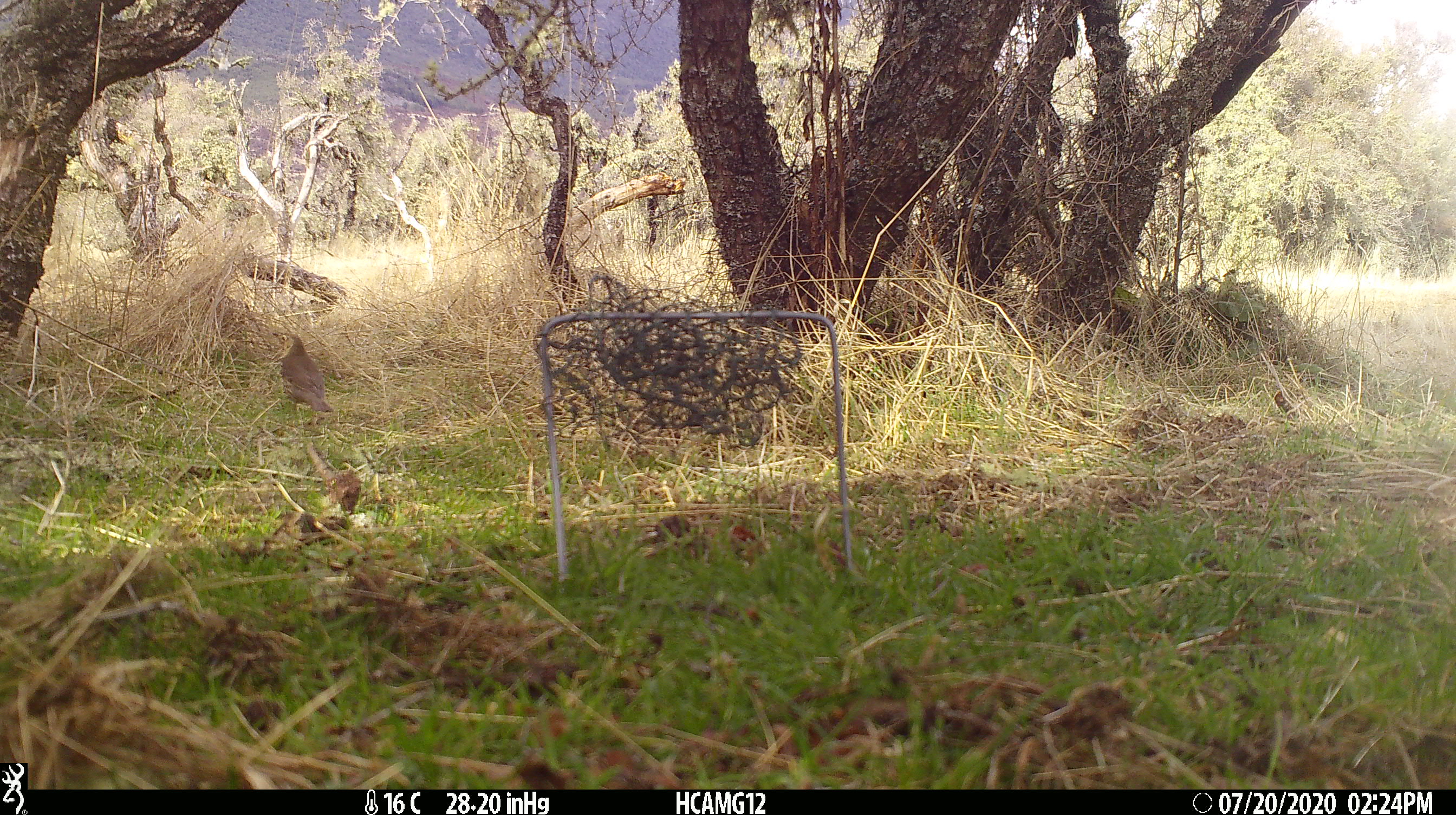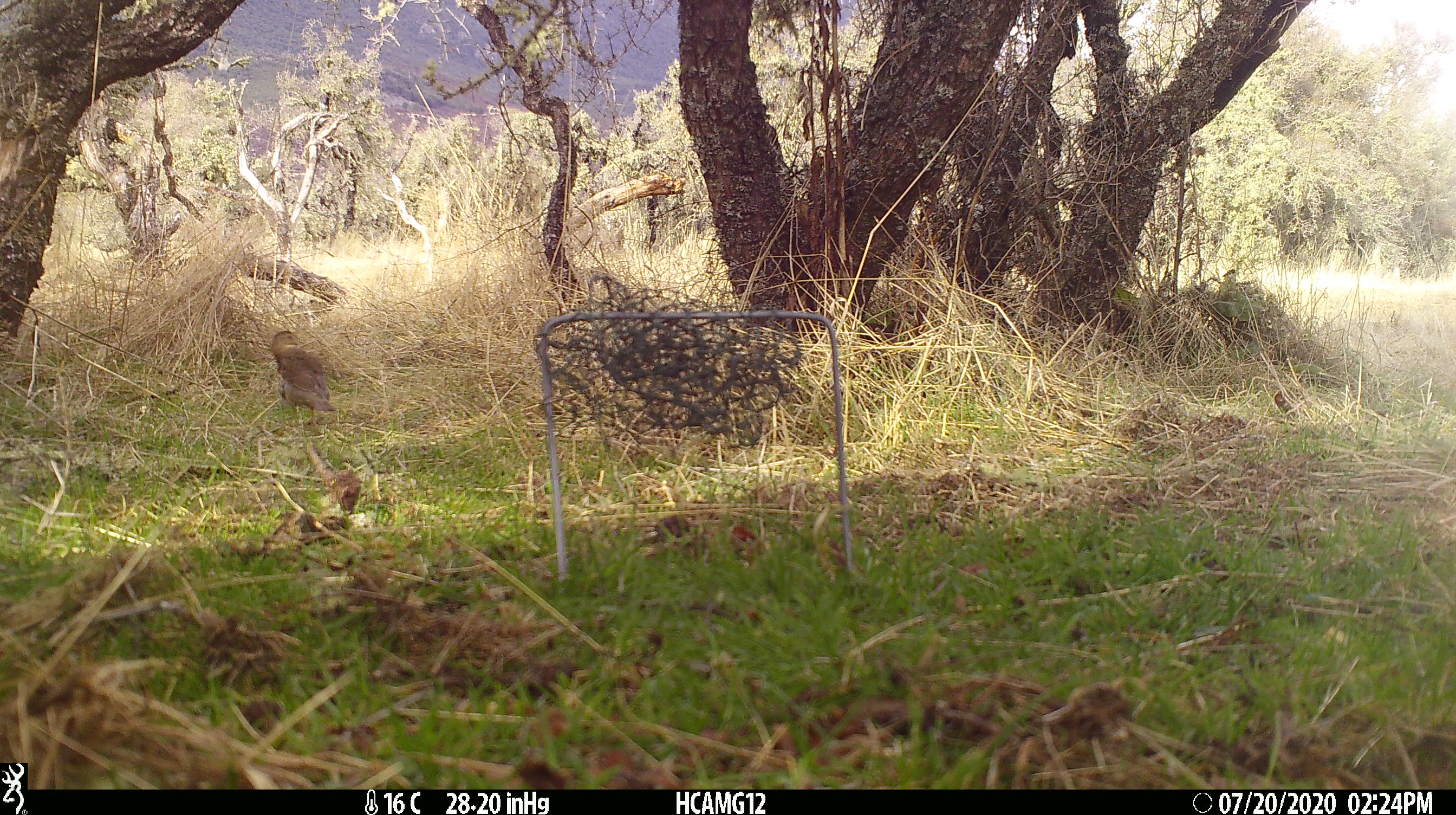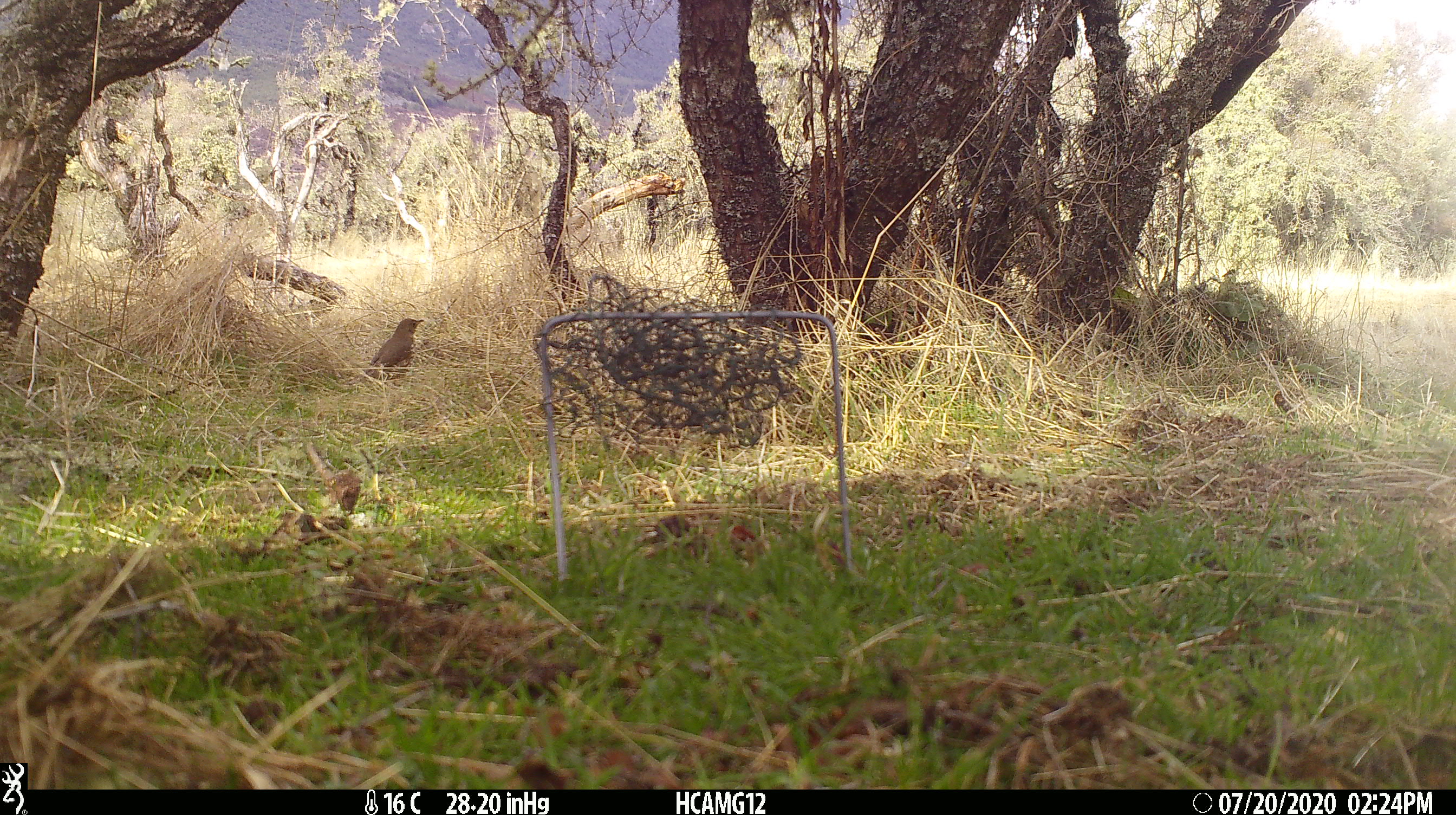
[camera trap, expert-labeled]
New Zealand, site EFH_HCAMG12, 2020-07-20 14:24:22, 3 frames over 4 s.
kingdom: Animalia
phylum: Chordata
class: Aves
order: Passeriformes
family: Turdidae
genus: Turdus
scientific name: Turdus philomelos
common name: song thrush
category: thrush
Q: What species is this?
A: Thrush (song thrush) (Turdus philomelos).